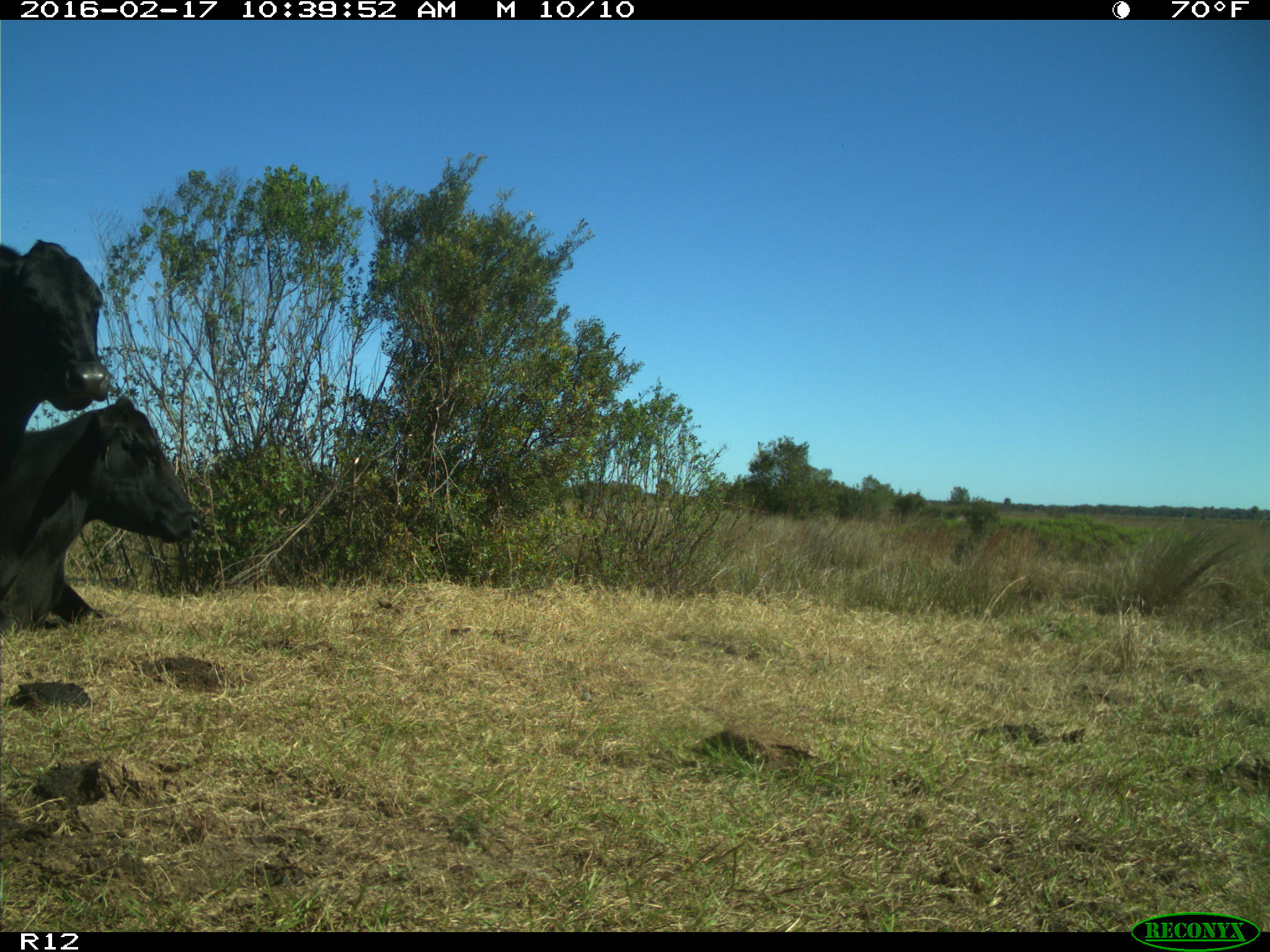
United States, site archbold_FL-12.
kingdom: Animalia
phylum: Chordata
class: Mammalia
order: Artiodactyla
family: Bovidae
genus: Bos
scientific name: Bos taurus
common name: domestic cow